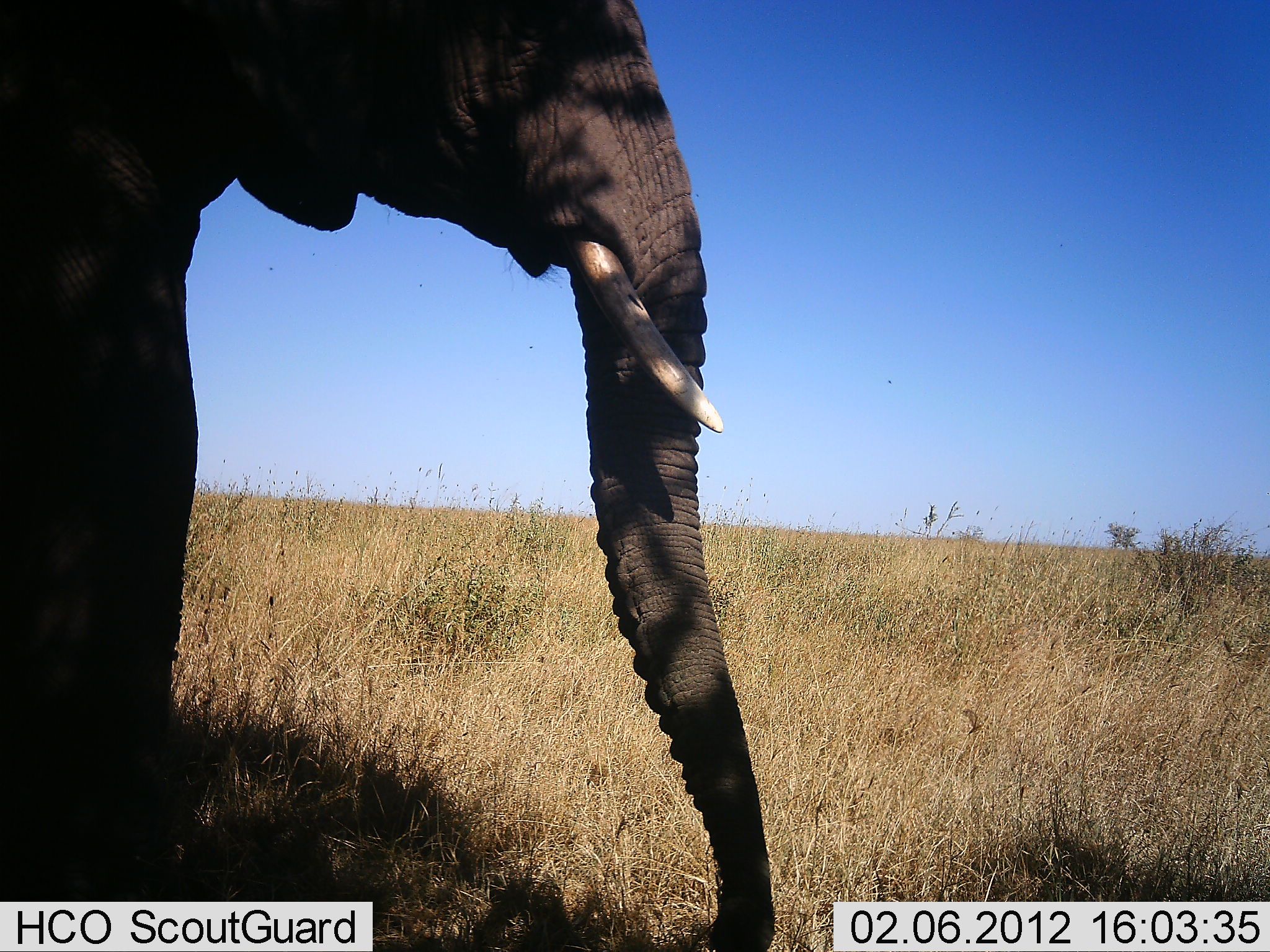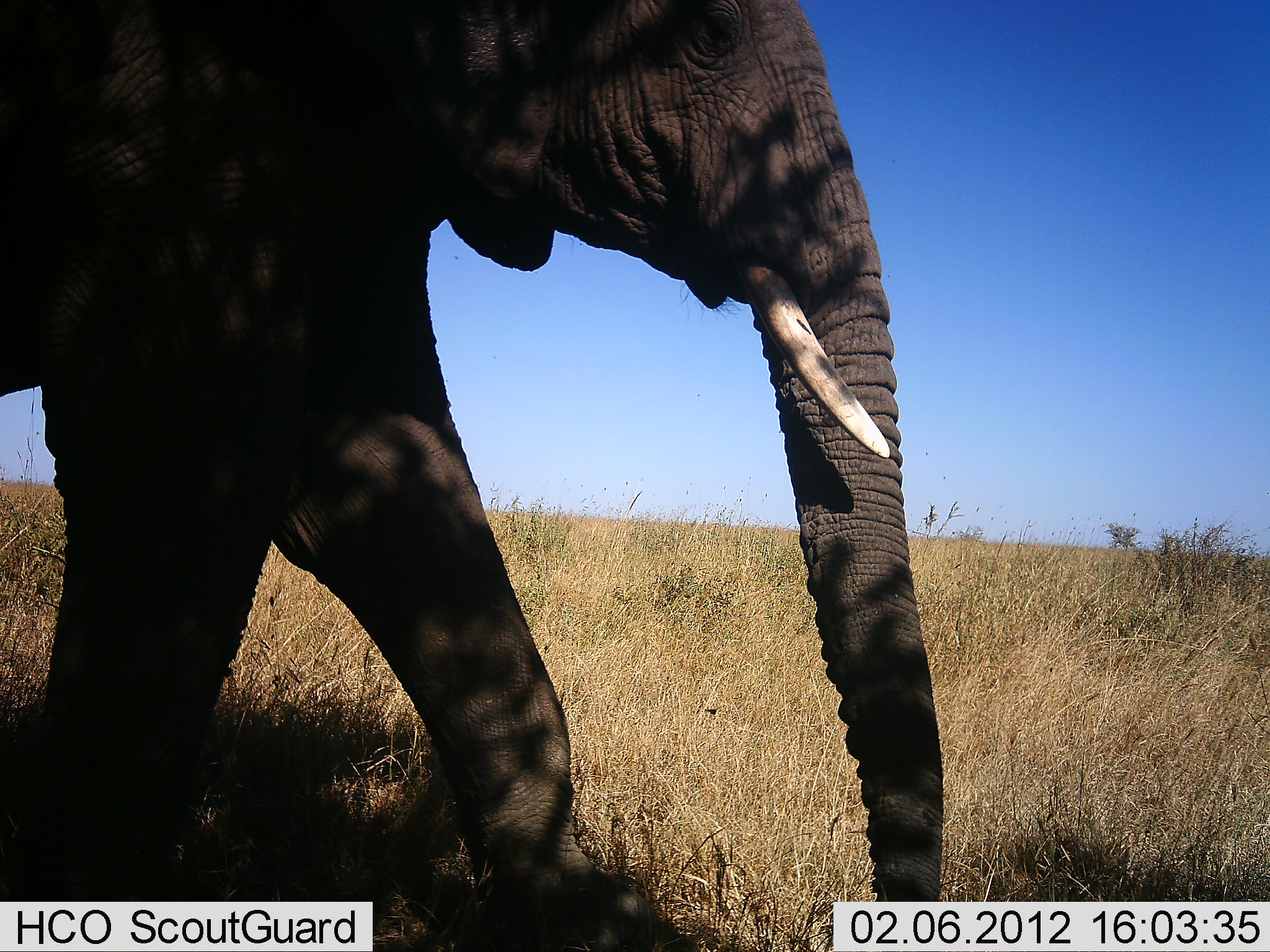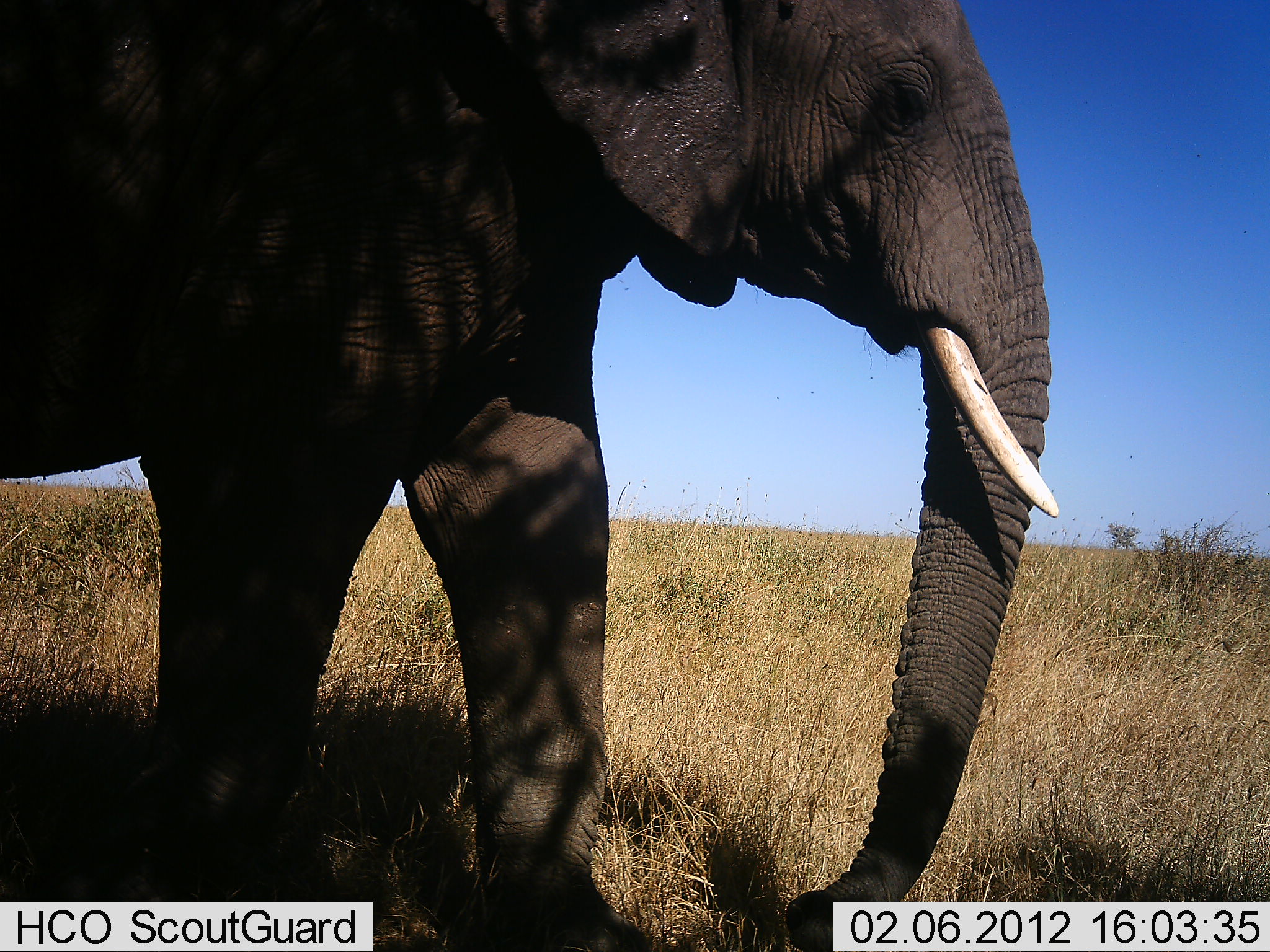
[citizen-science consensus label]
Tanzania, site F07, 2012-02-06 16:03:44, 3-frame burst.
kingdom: Animalia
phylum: Chordata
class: Mammalia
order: Proboscidea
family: Elephantidae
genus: Loxodonta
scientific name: Loxodonta africana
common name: african bush elephant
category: elephant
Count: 1.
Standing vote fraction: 4%.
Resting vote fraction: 0%.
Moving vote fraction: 100%.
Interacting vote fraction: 0%.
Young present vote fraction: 0%.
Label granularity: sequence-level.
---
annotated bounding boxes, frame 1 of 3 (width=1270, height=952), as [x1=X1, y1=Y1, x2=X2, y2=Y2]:
animal: [x1=0, y1=0, x2=780, y2=951]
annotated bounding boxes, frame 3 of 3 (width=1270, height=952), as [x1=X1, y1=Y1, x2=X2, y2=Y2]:
animal: [x1=1, y1=1, x2=1065, y2=952]